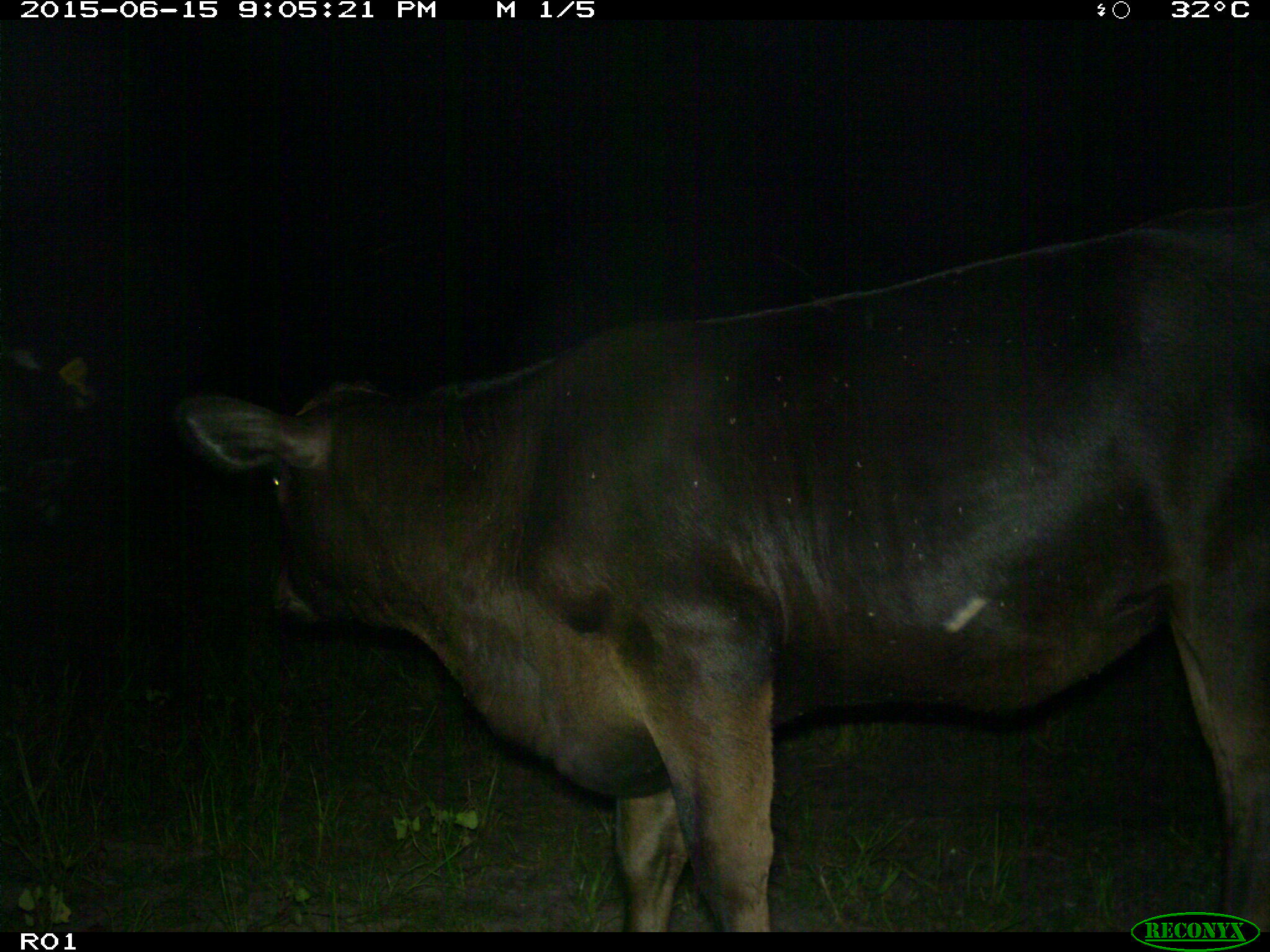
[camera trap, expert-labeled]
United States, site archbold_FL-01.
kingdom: Animalia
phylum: Chordata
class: Mammalia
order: Artiodactyla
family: Bovidae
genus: Bos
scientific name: Bos taurus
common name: domestic cow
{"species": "Bos taurus (domestic cow)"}